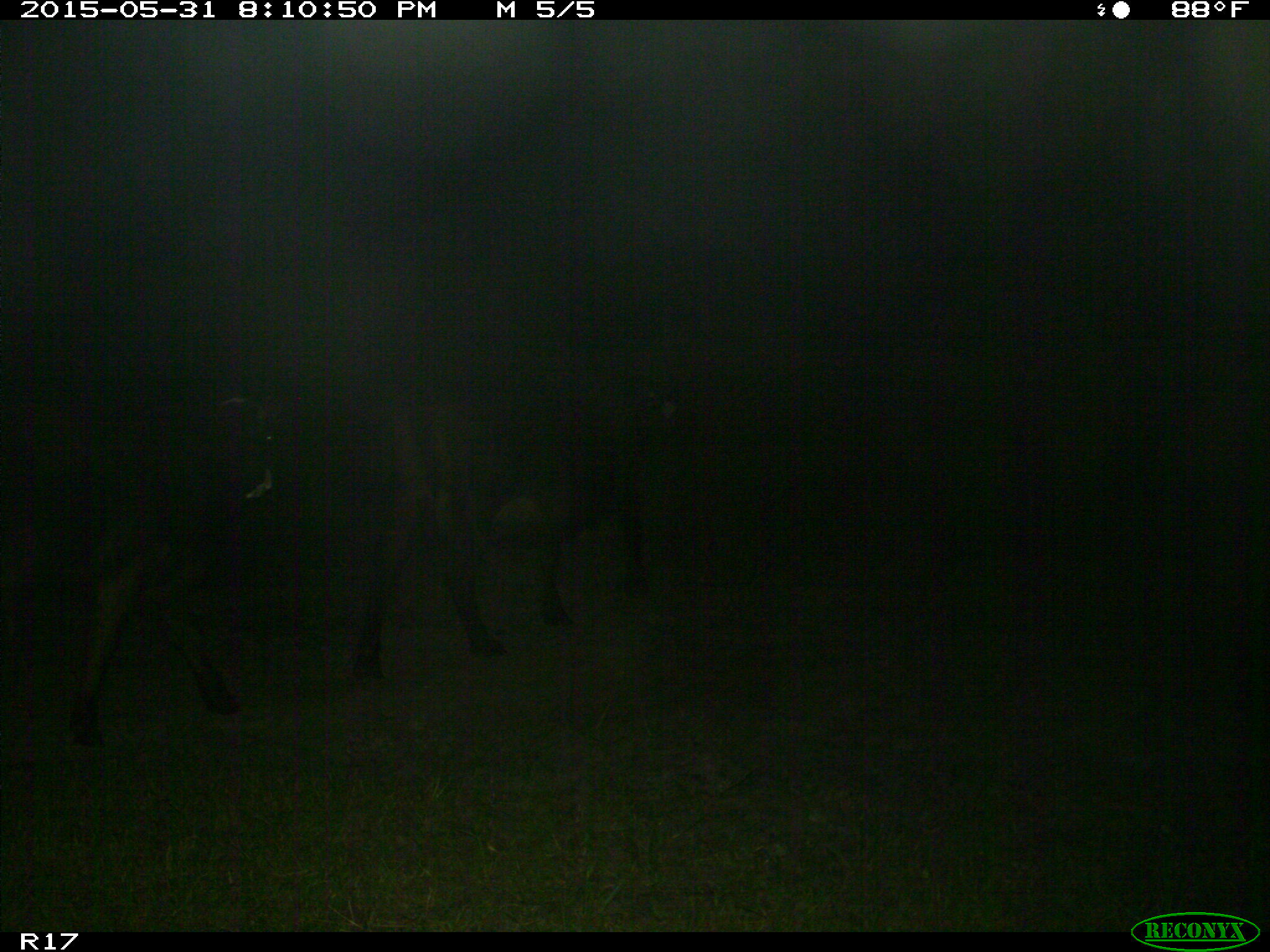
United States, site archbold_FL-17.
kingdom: Animalia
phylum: Chordata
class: Mammalia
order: Artiodactyla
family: Bovidae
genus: Bos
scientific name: Bos taurus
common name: domestic cow